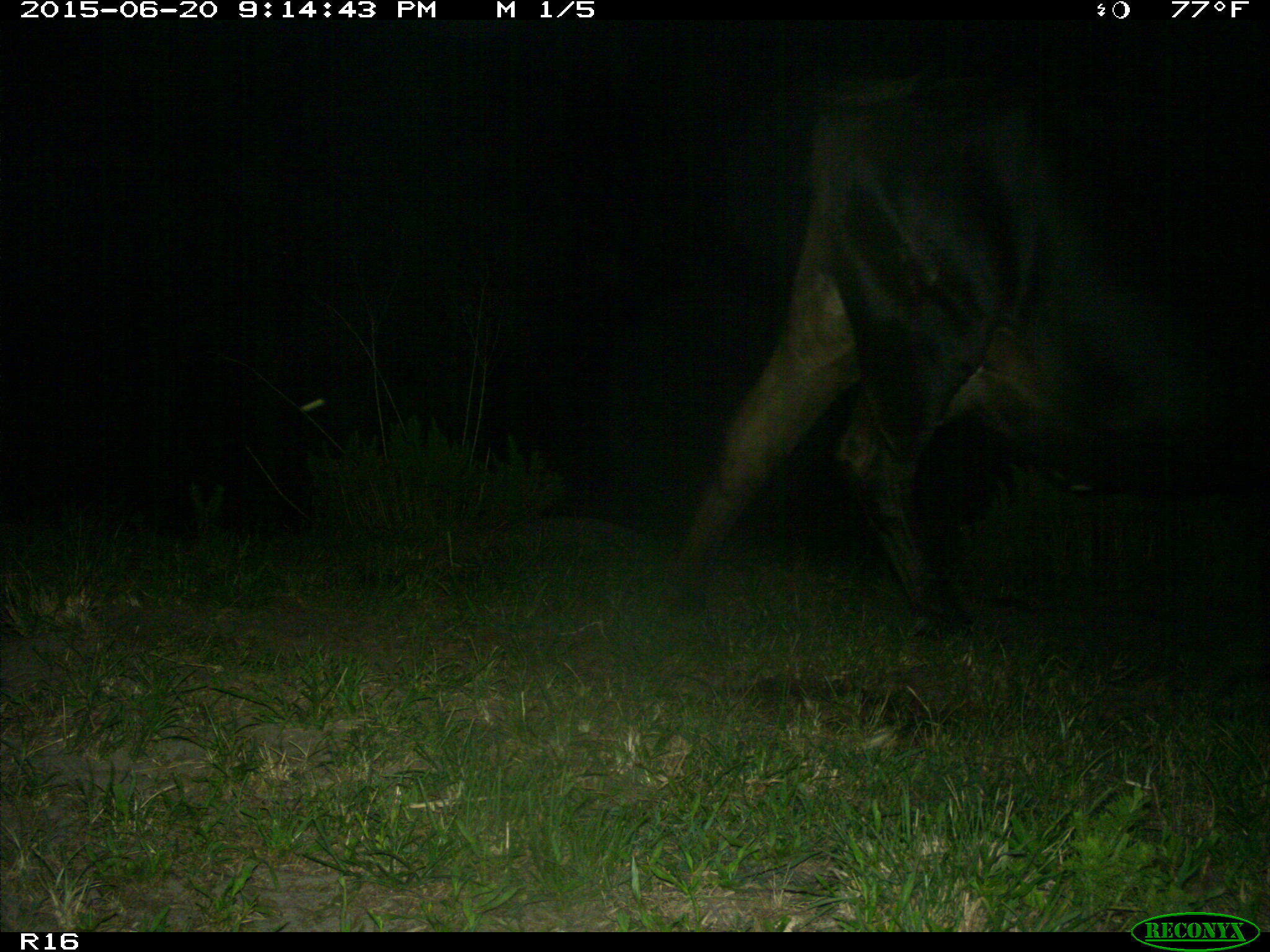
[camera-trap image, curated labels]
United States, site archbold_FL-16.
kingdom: Animalia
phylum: Chordata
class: Mammalia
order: Artiodactyla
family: Bovidae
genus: Bos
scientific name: Bos taurus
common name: domestic cow